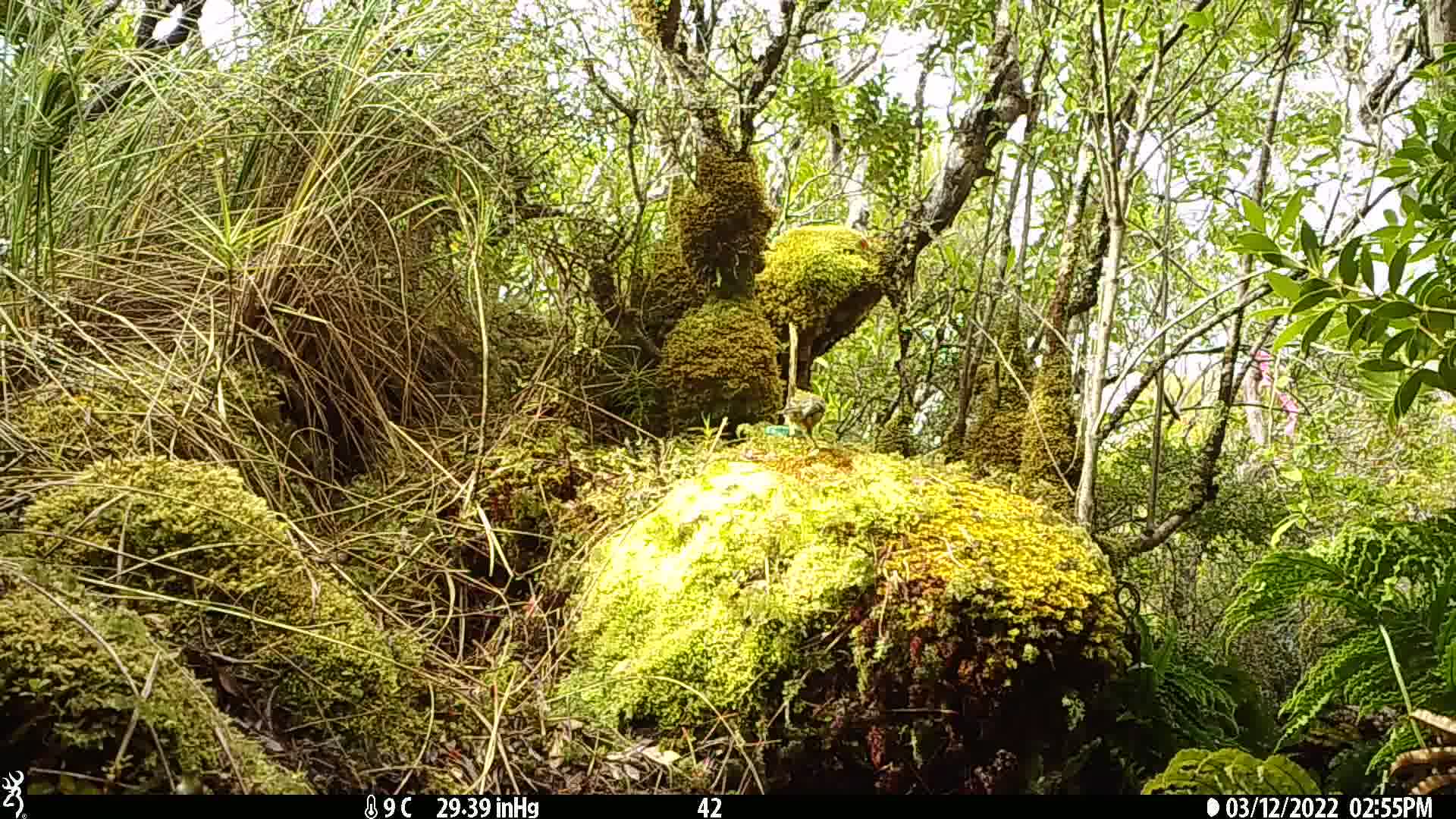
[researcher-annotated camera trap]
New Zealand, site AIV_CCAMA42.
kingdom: Animalia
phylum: Chordata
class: Aves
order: Passeriformes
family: Meliphagidae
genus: Anthornis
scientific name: Anthornis melanura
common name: new zealand bellbird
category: bellbird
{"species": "bellbird (new zealand bellbird) (Anthornis melanura)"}